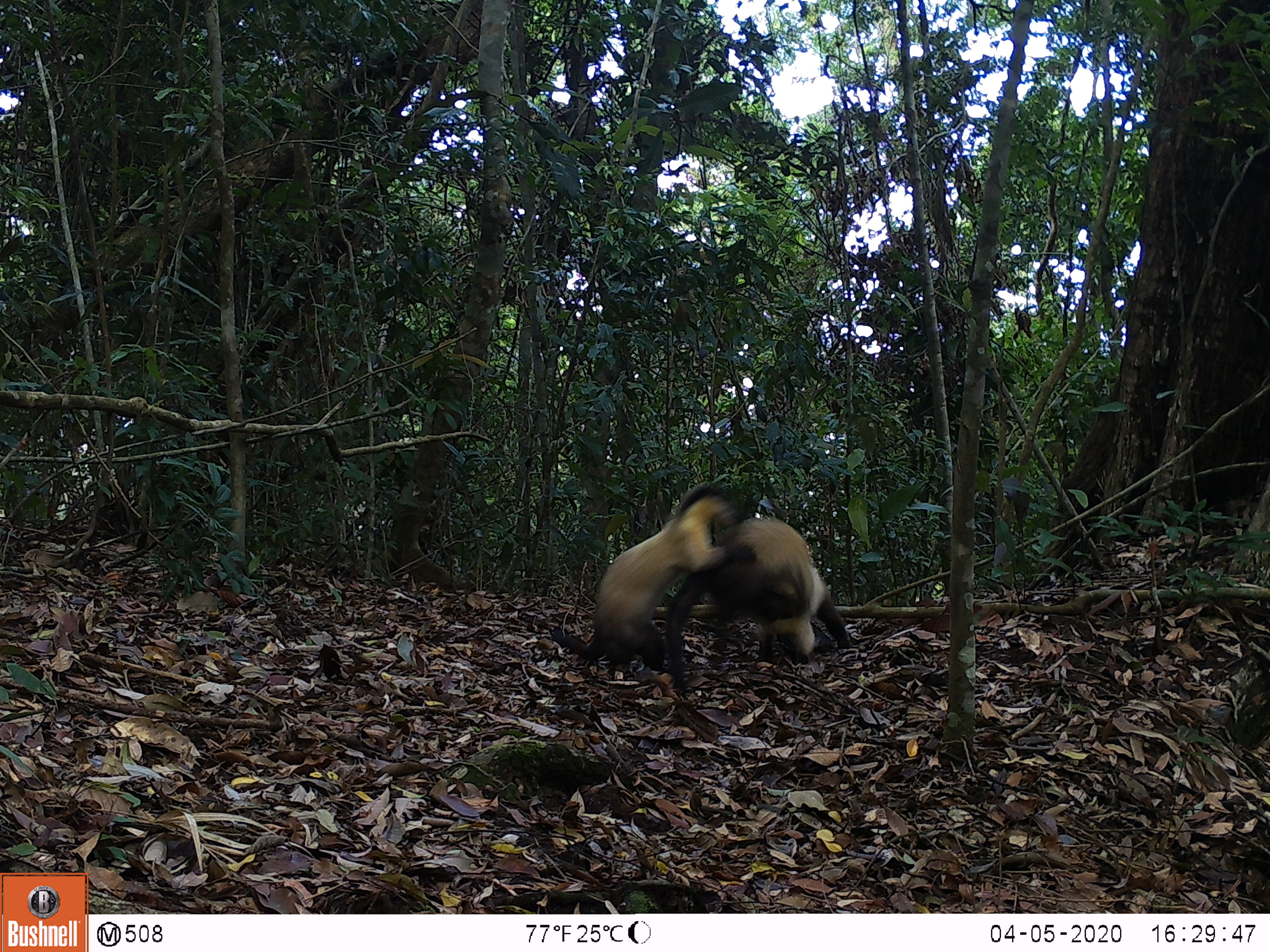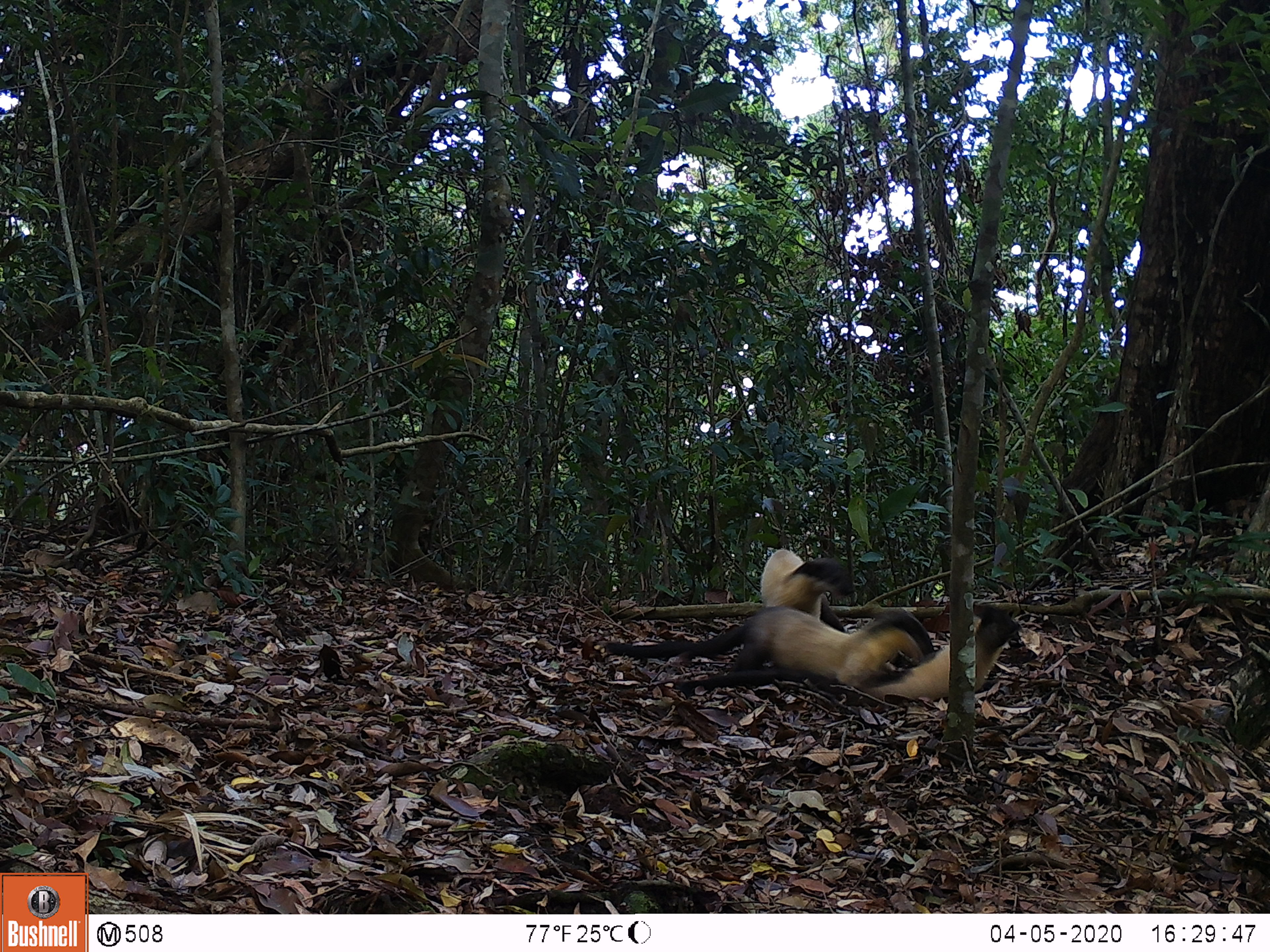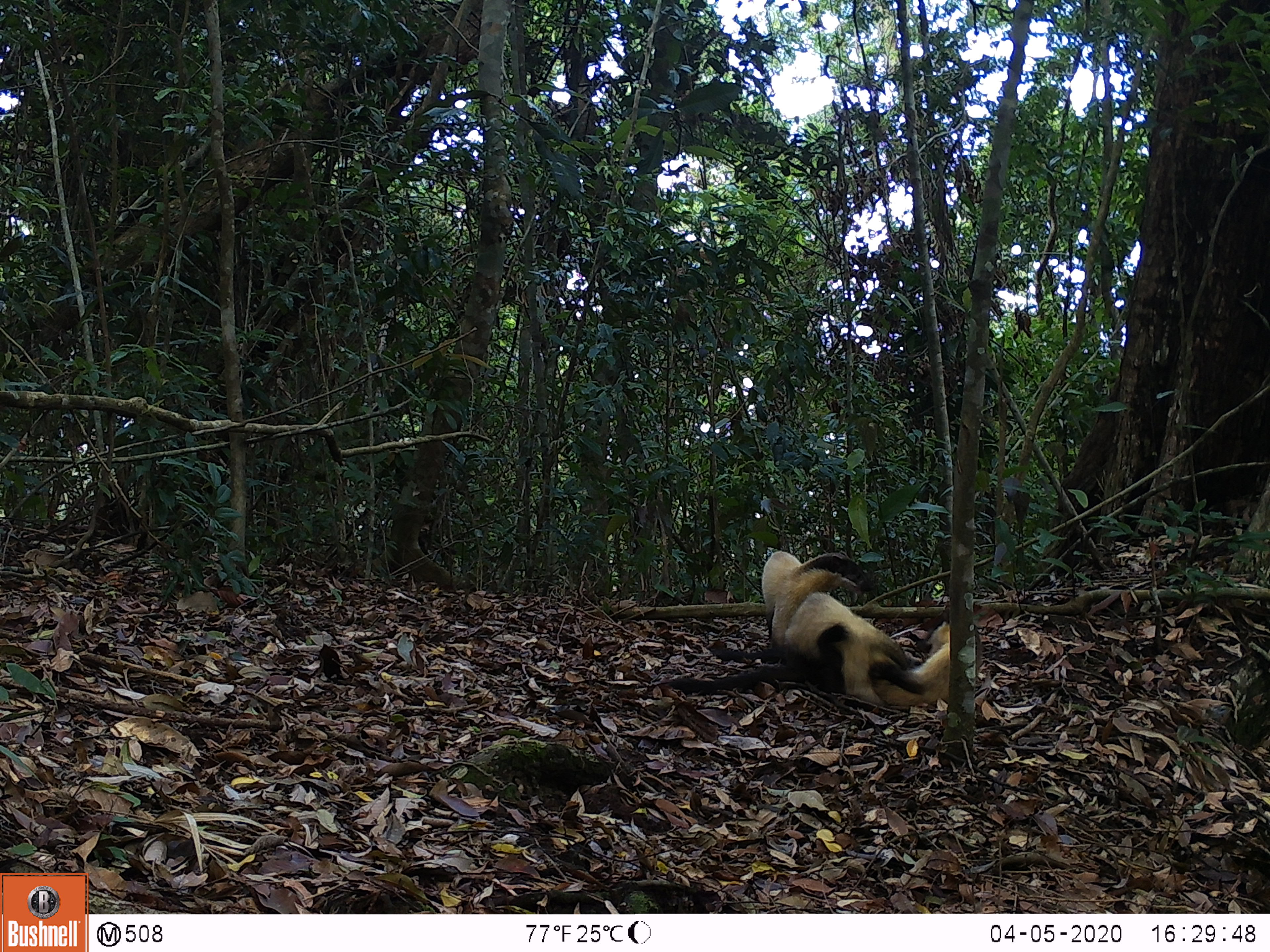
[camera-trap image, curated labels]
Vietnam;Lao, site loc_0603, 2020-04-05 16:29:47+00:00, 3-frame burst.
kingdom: Animalia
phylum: Chordata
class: Mammalia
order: Carnivora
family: Mustelidae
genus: Martes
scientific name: Martes flavigula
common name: yellow-throated marten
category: yellow throated marten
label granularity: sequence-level